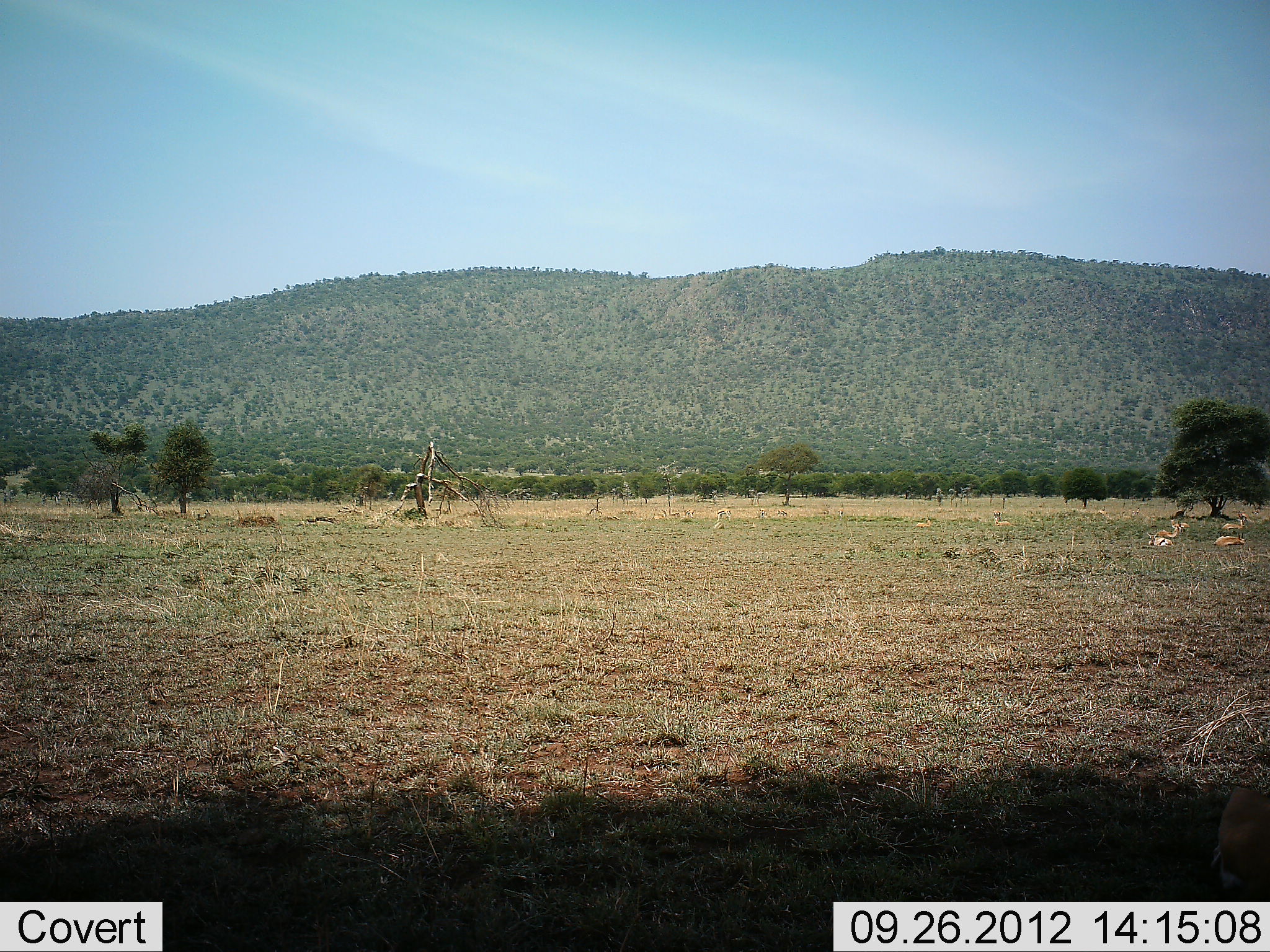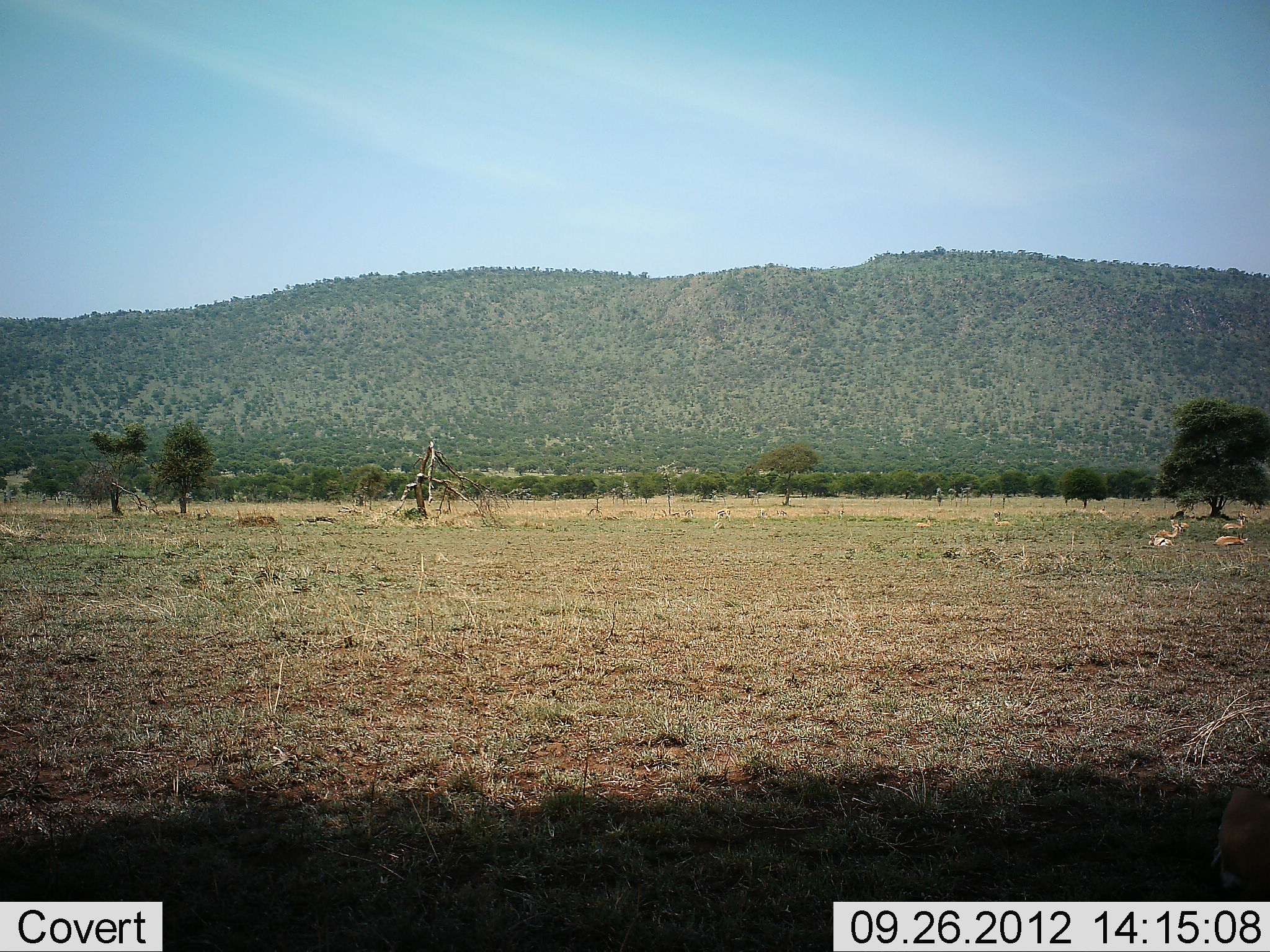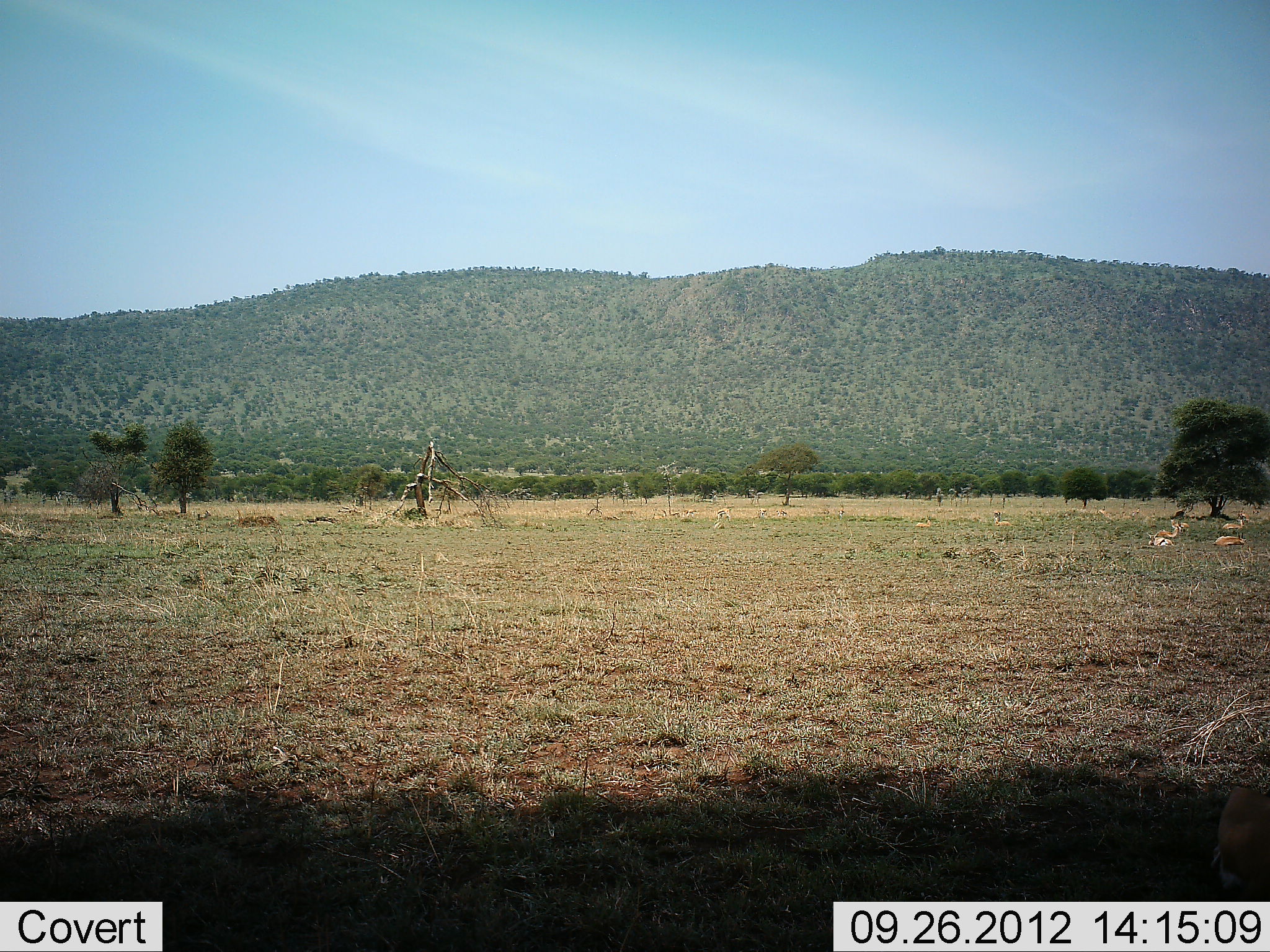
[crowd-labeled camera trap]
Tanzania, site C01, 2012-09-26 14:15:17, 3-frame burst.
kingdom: Animalia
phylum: Chordata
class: Mammalia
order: Artiodactyla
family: Bovidae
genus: Eudorcas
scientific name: Eudorcas thomsonii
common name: thomson's gazelle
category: gazellethomsons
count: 3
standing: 30%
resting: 90%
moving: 0%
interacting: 0%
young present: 0%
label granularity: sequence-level